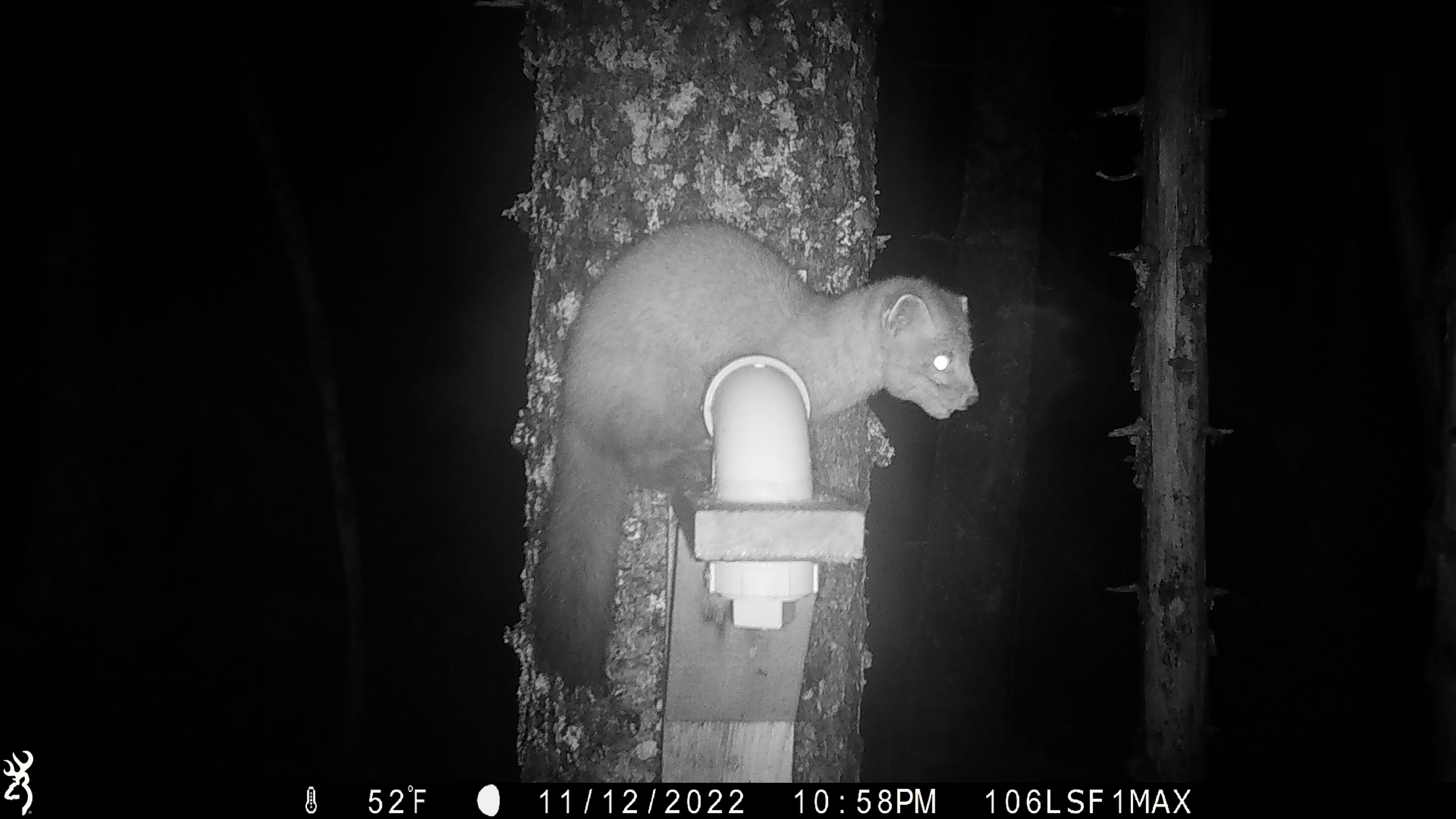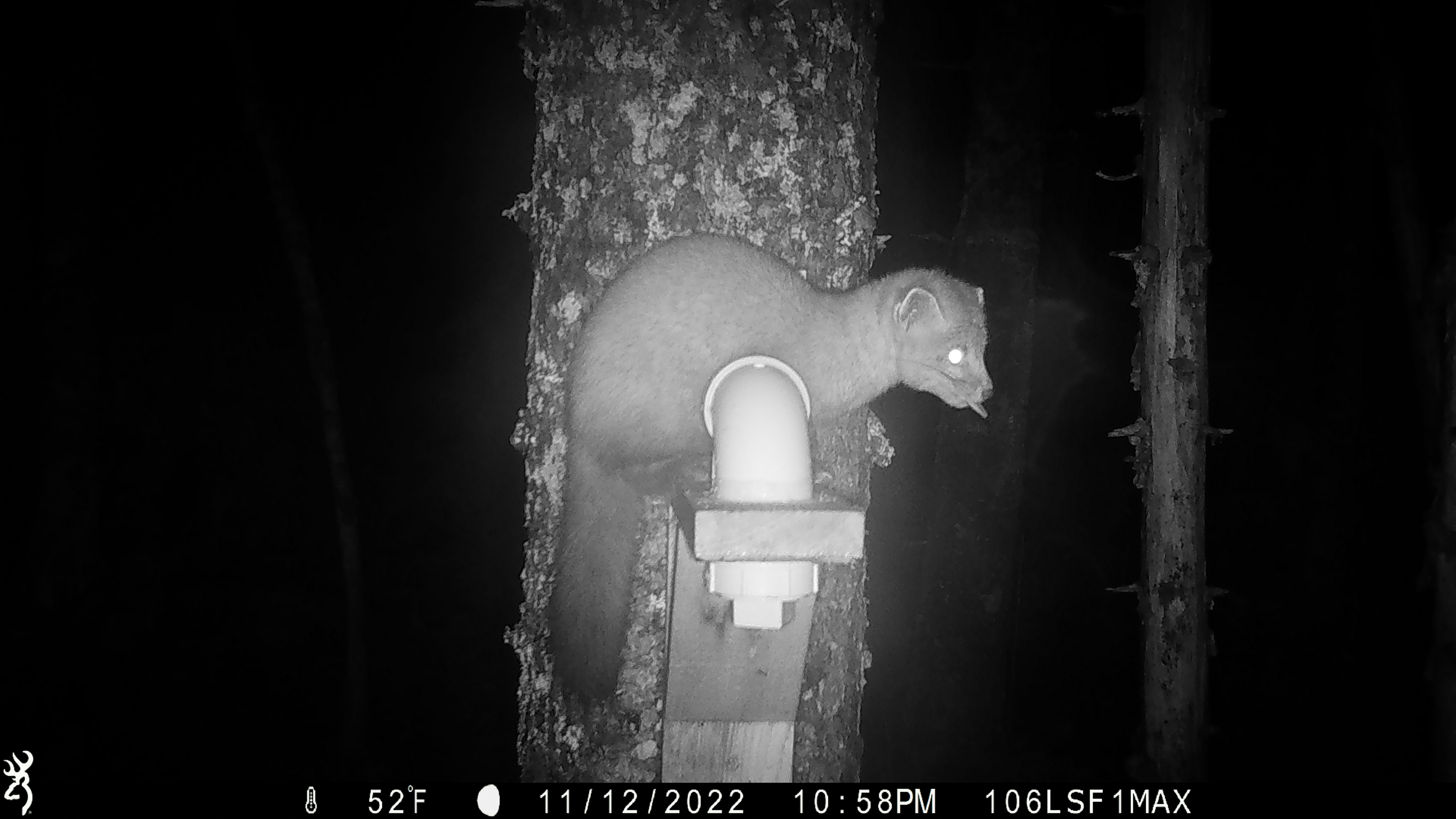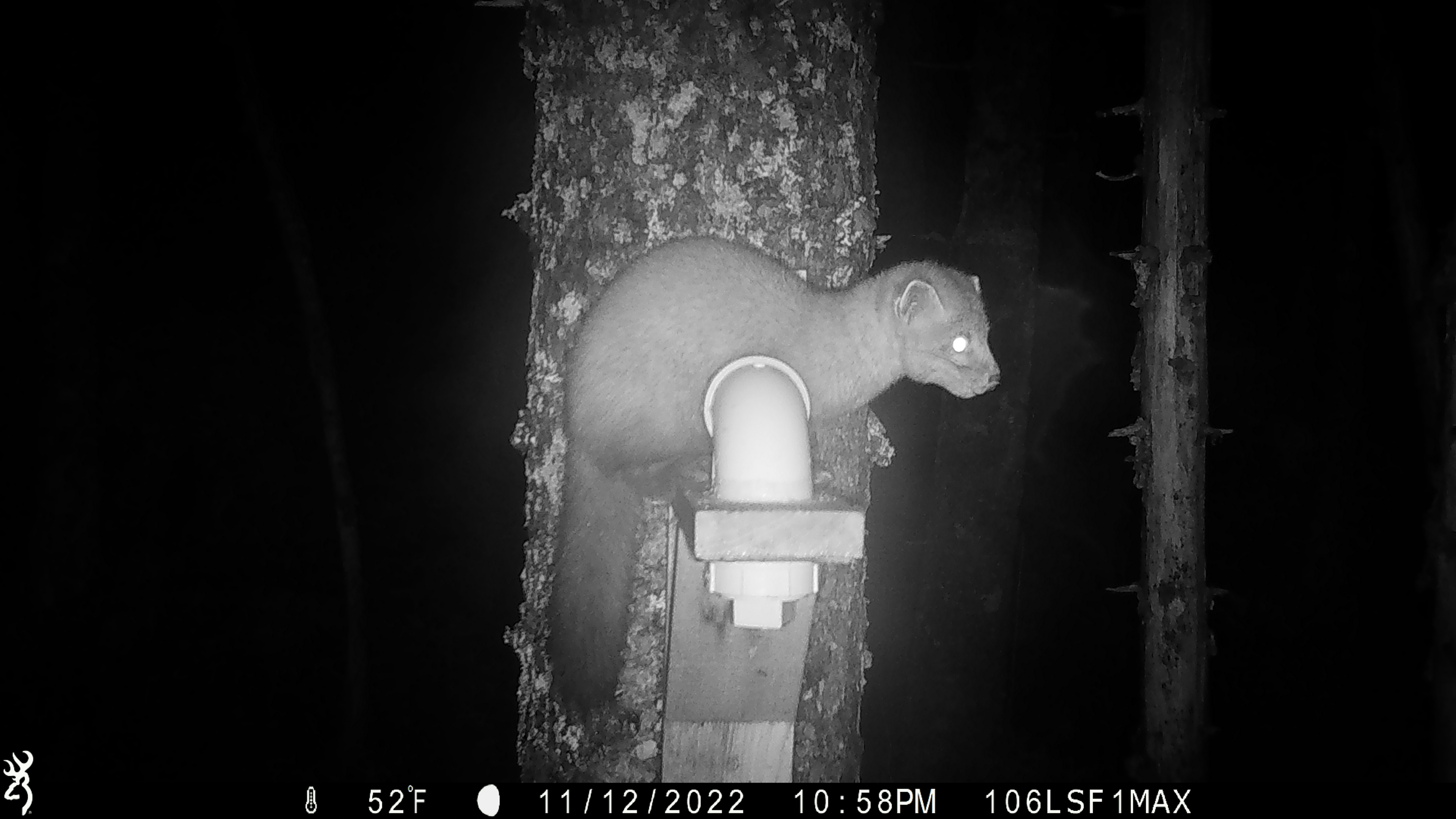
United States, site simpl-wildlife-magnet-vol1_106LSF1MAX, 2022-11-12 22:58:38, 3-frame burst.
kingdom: Animalia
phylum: Chordata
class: Mammalia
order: Carnivora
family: Mustelidae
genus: Martes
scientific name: Martes americana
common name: american marten